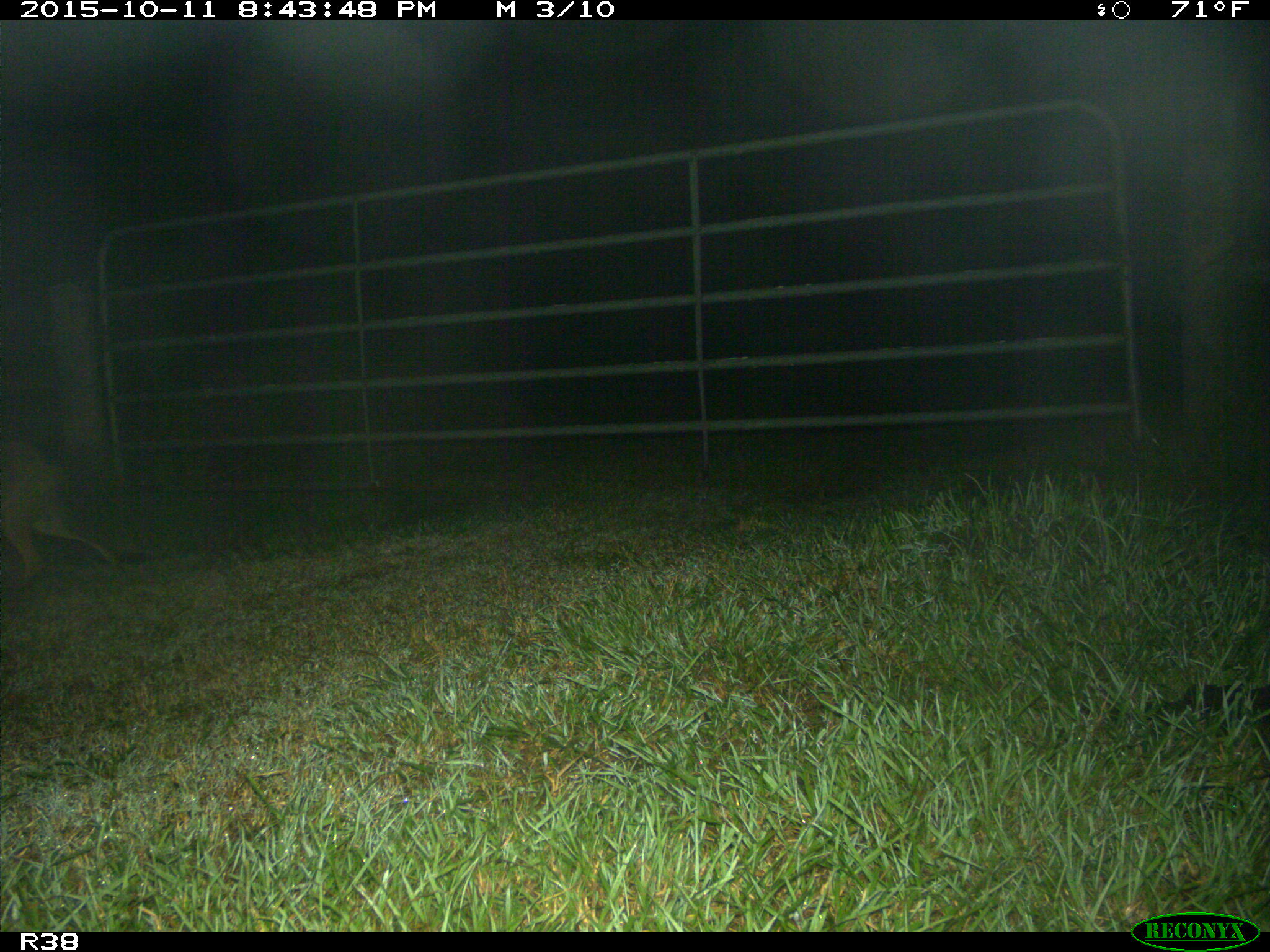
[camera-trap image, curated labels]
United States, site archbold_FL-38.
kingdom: Animalia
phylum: Chordata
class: Mammalia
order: Carnivora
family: Canidae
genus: Canis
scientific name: Canis latrans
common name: coyote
Canis latrans (coyote).